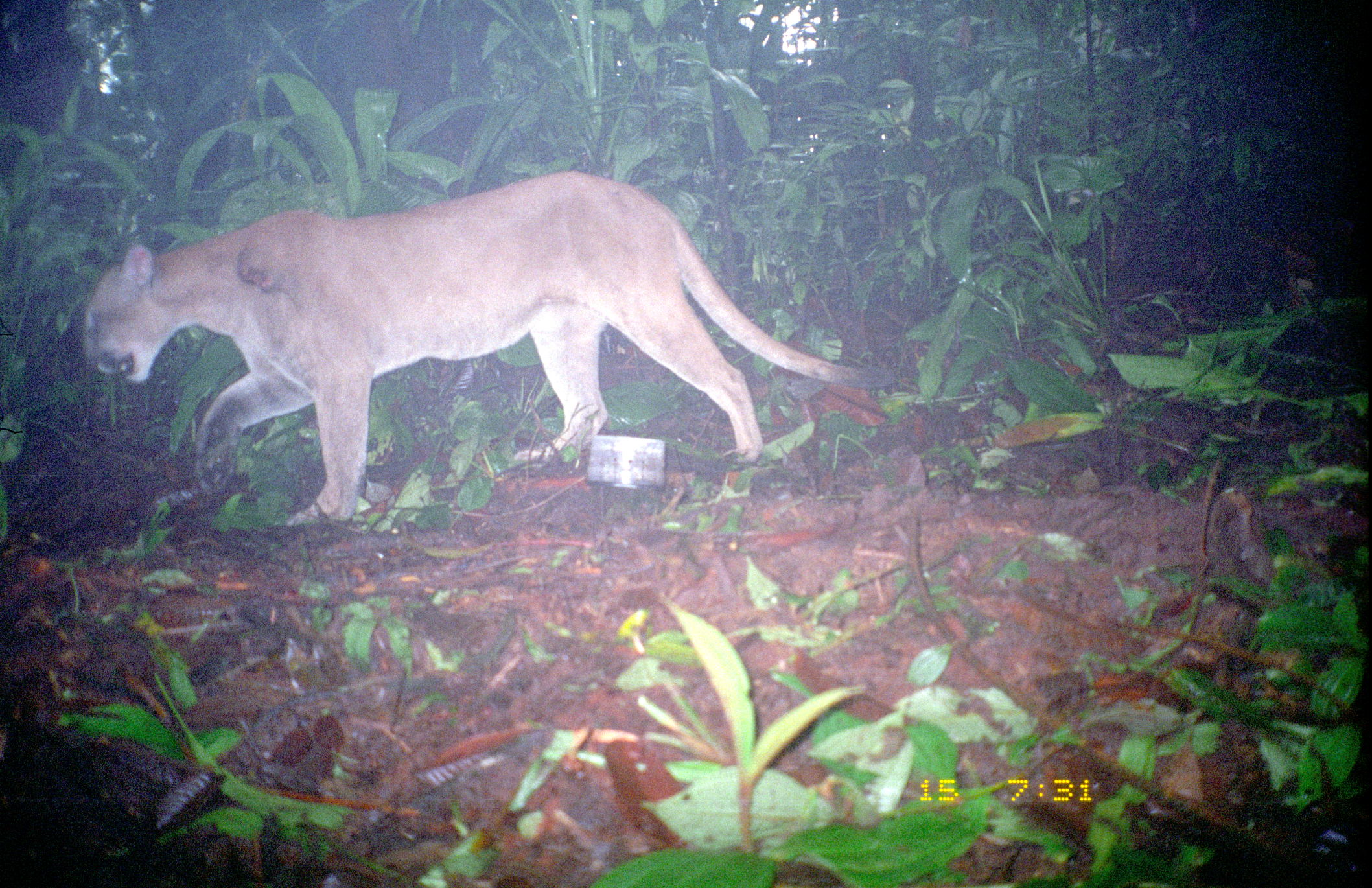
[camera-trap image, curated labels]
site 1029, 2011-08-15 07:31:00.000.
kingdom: Animalia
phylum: Chordata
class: Mammalia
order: Carnivora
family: Felidae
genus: Puma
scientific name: Puma concolor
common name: mountain lion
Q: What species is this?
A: Puma concolor (mountain lion).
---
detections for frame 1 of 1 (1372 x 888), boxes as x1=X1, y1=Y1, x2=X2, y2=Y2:
puma concolor: x1=81, y1=170, x2=895, y2=525